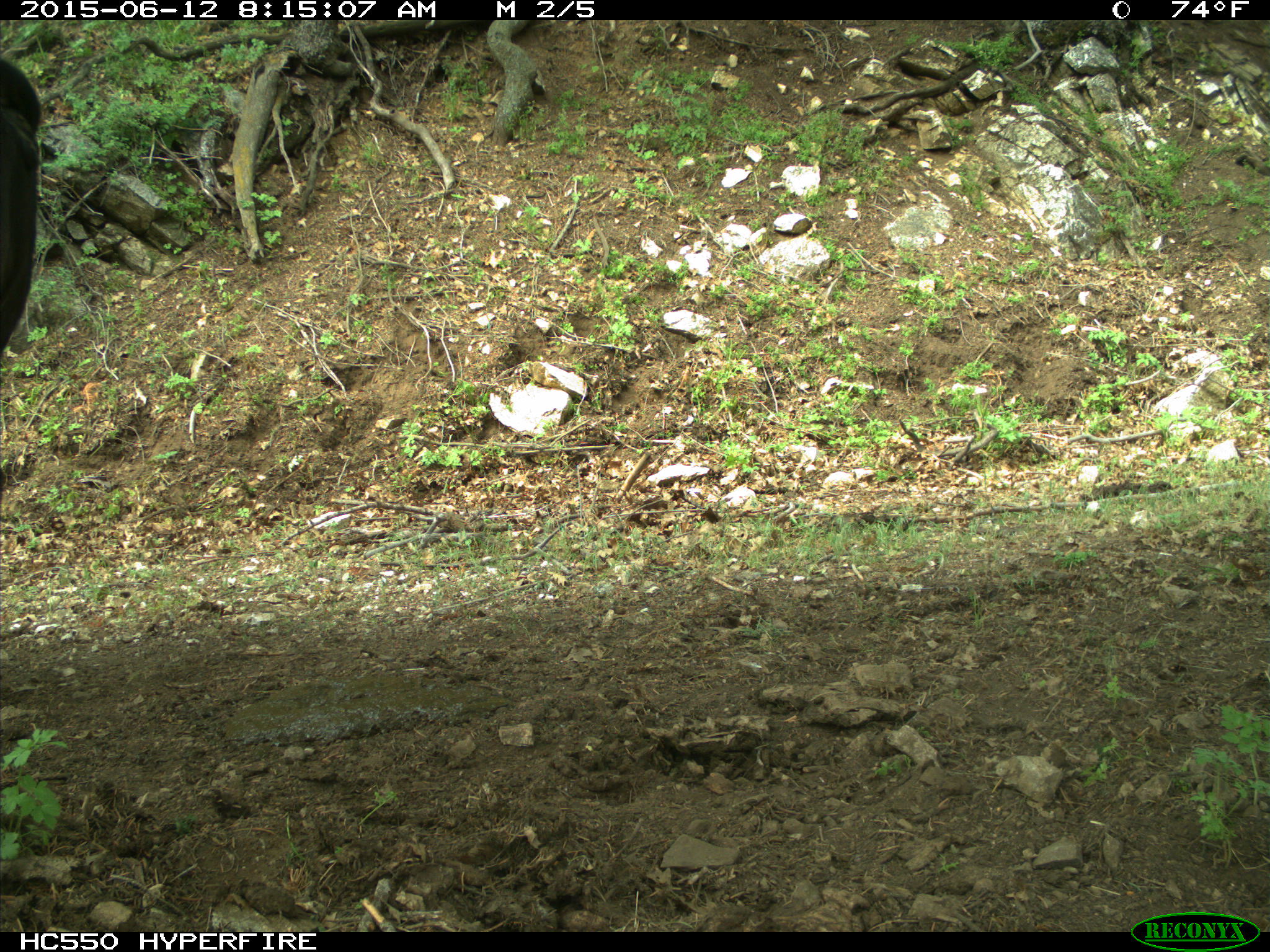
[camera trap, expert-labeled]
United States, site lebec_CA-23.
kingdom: Animalia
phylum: Chordata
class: Mammalia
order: Artiodactyla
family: Bovidae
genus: Bos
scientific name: Bos taurus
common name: domestic cow